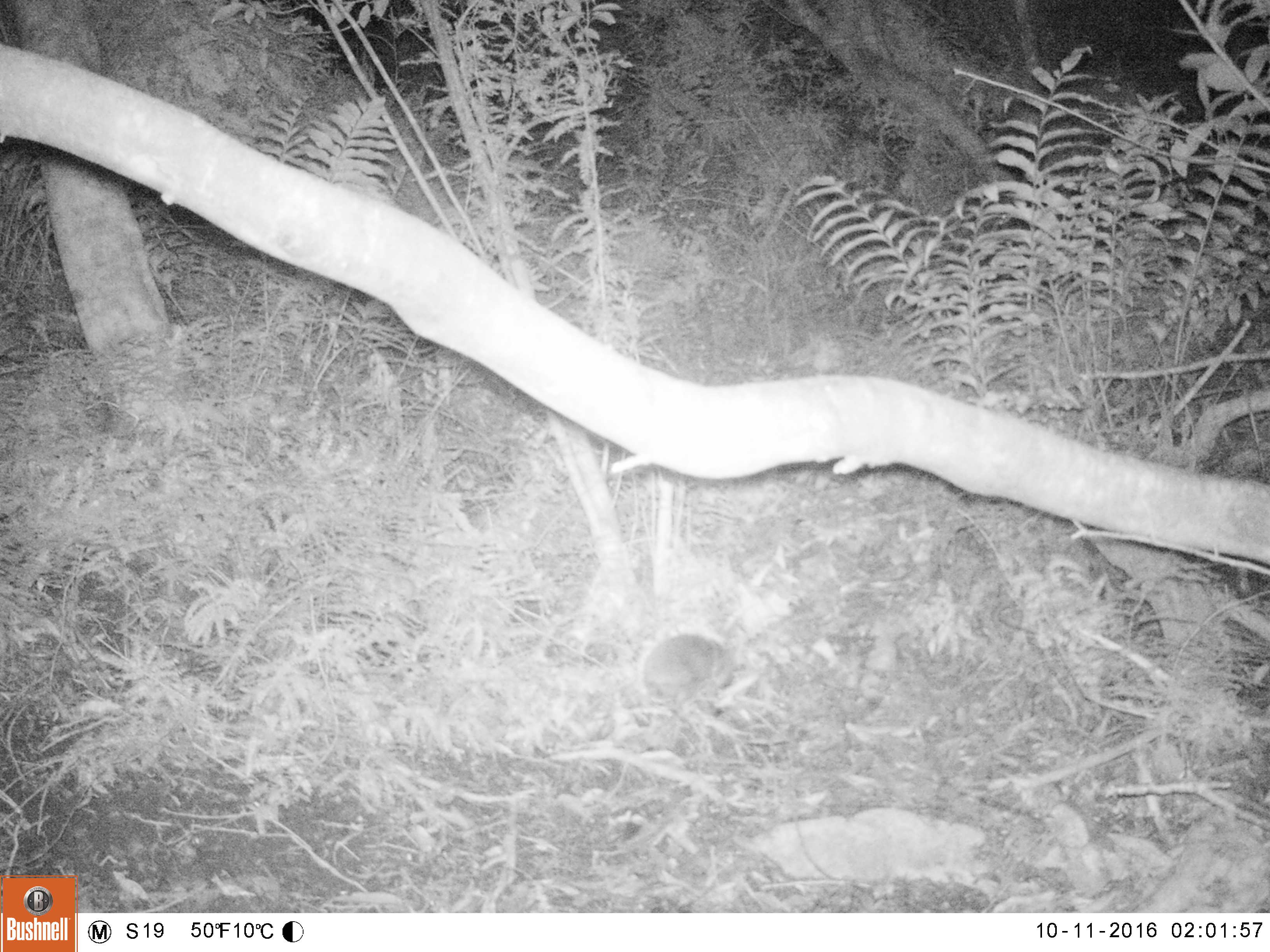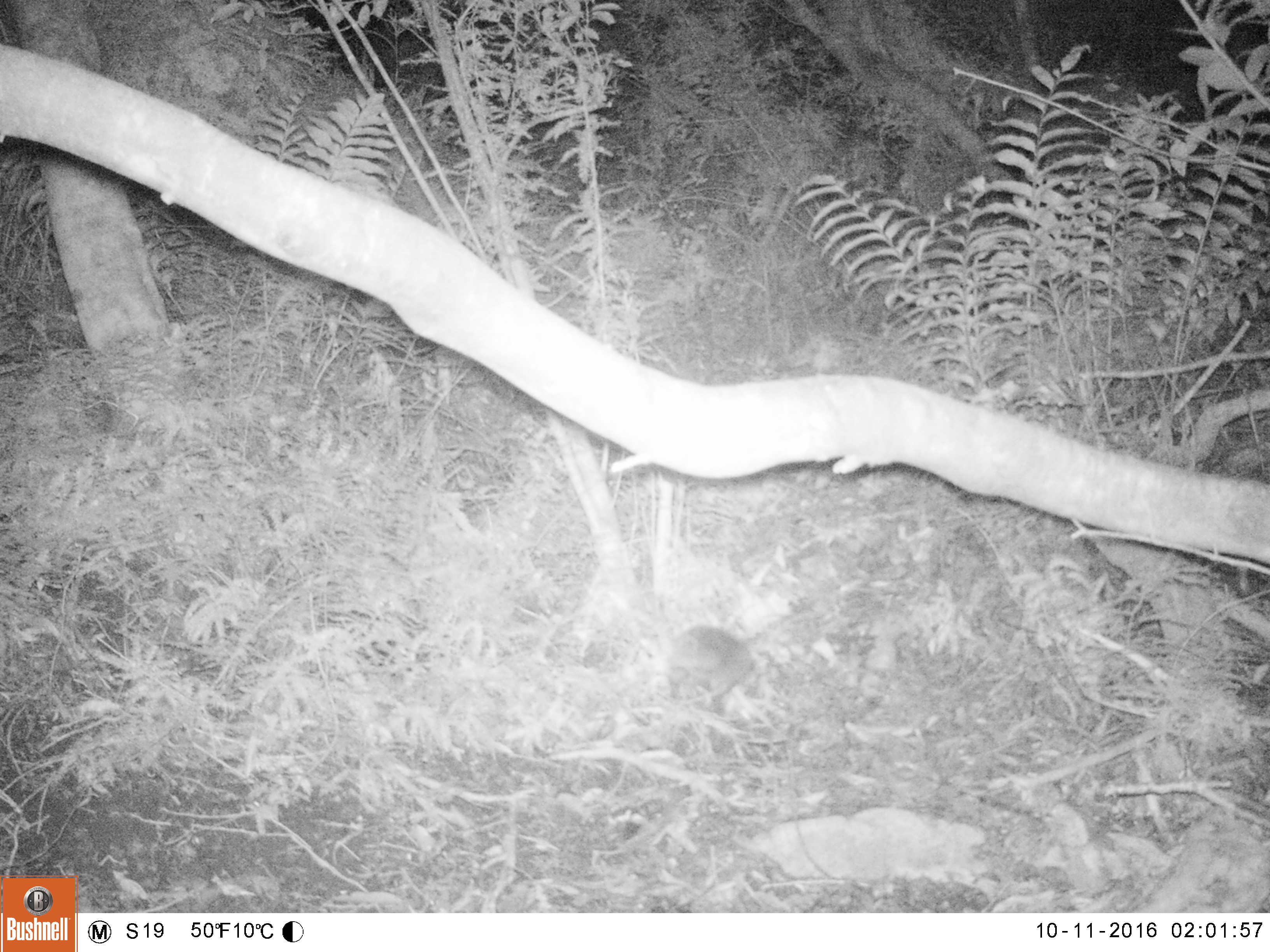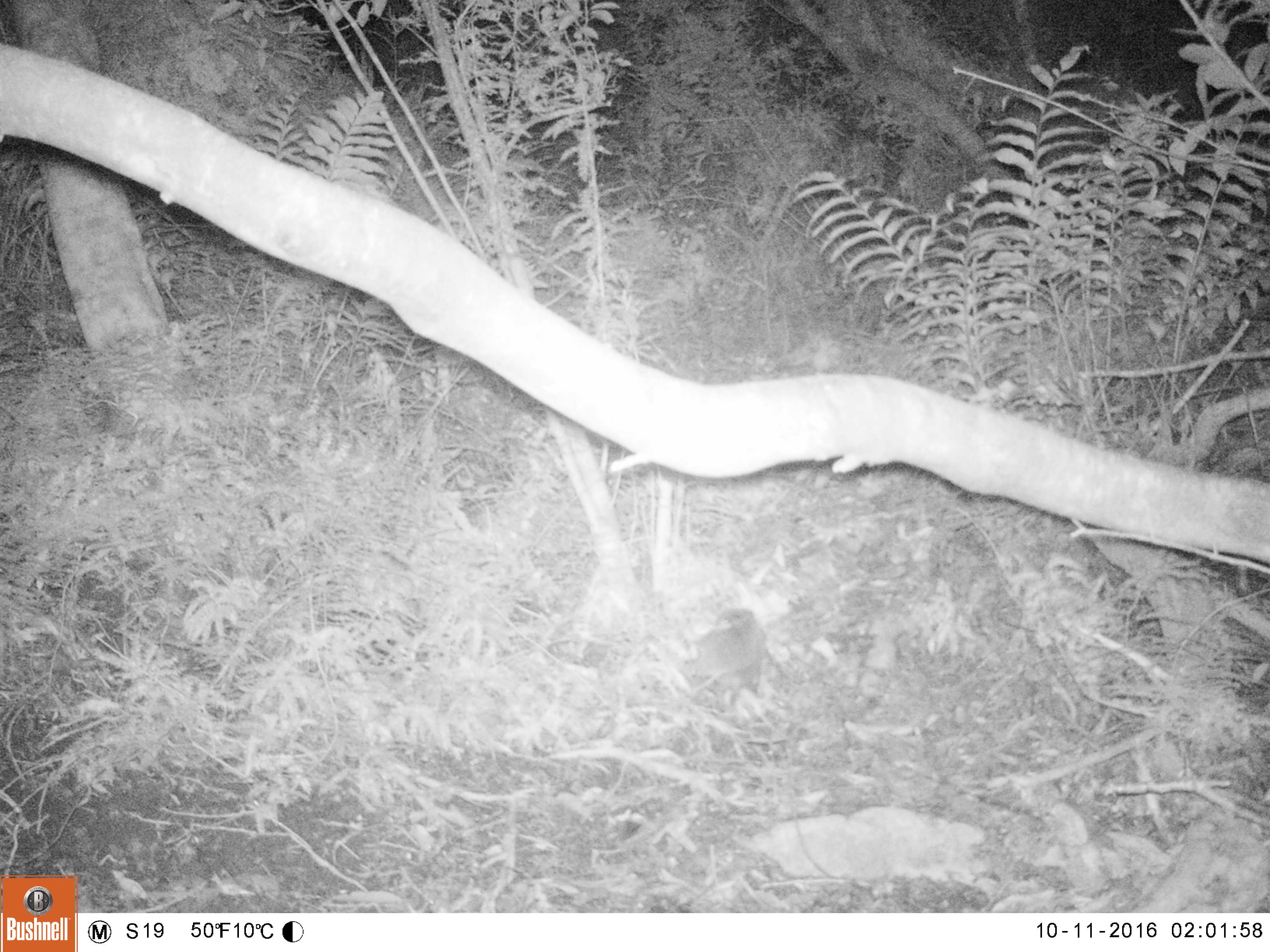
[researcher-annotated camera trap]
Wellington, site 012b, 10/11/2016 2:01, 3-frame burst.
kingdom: Animalia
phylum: Chordata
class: Mammalia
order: Eulipotyphla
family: Erinaceidae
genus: Erinaceus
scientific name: Erinaceus europaeus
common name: hedgehog